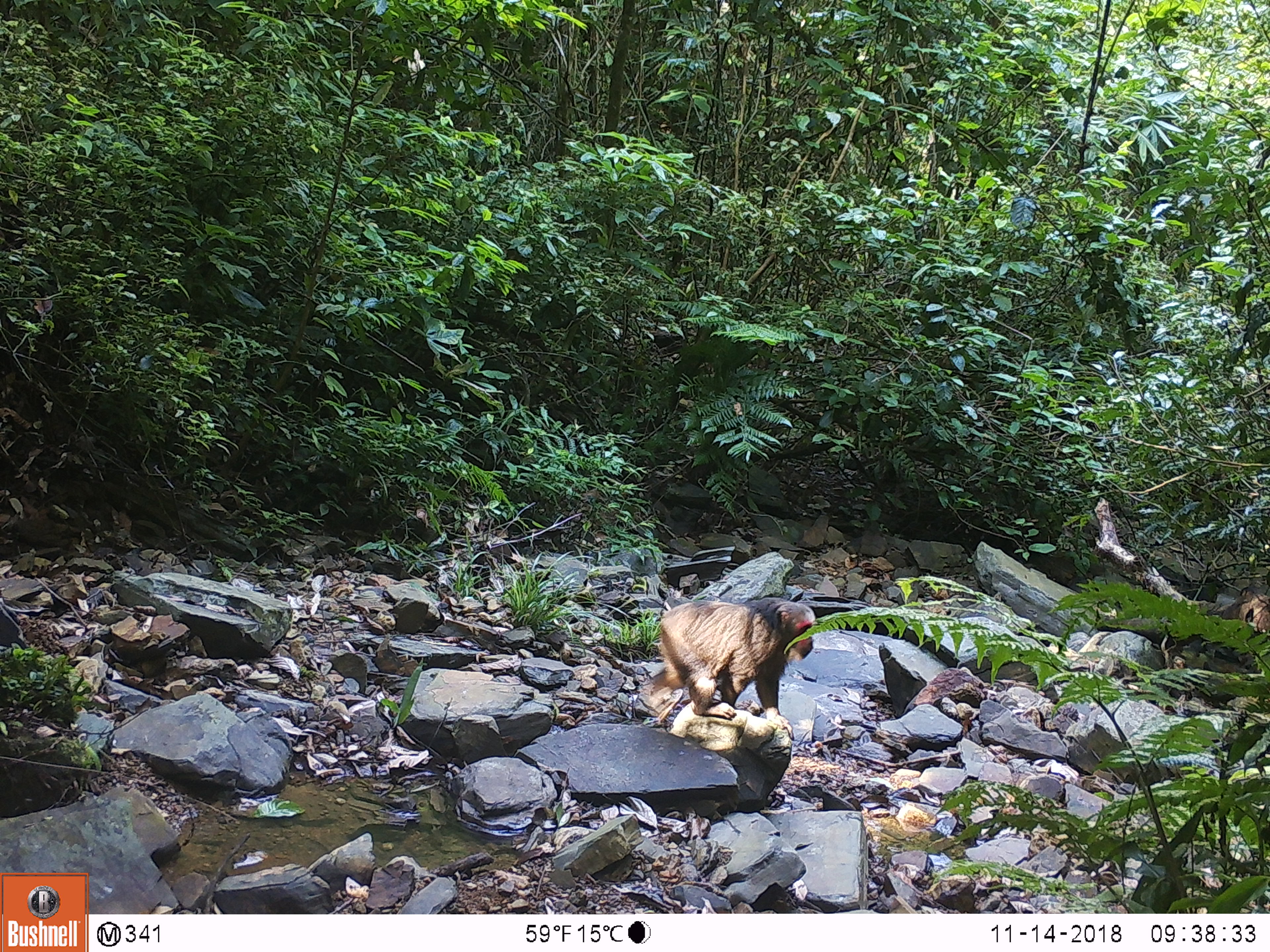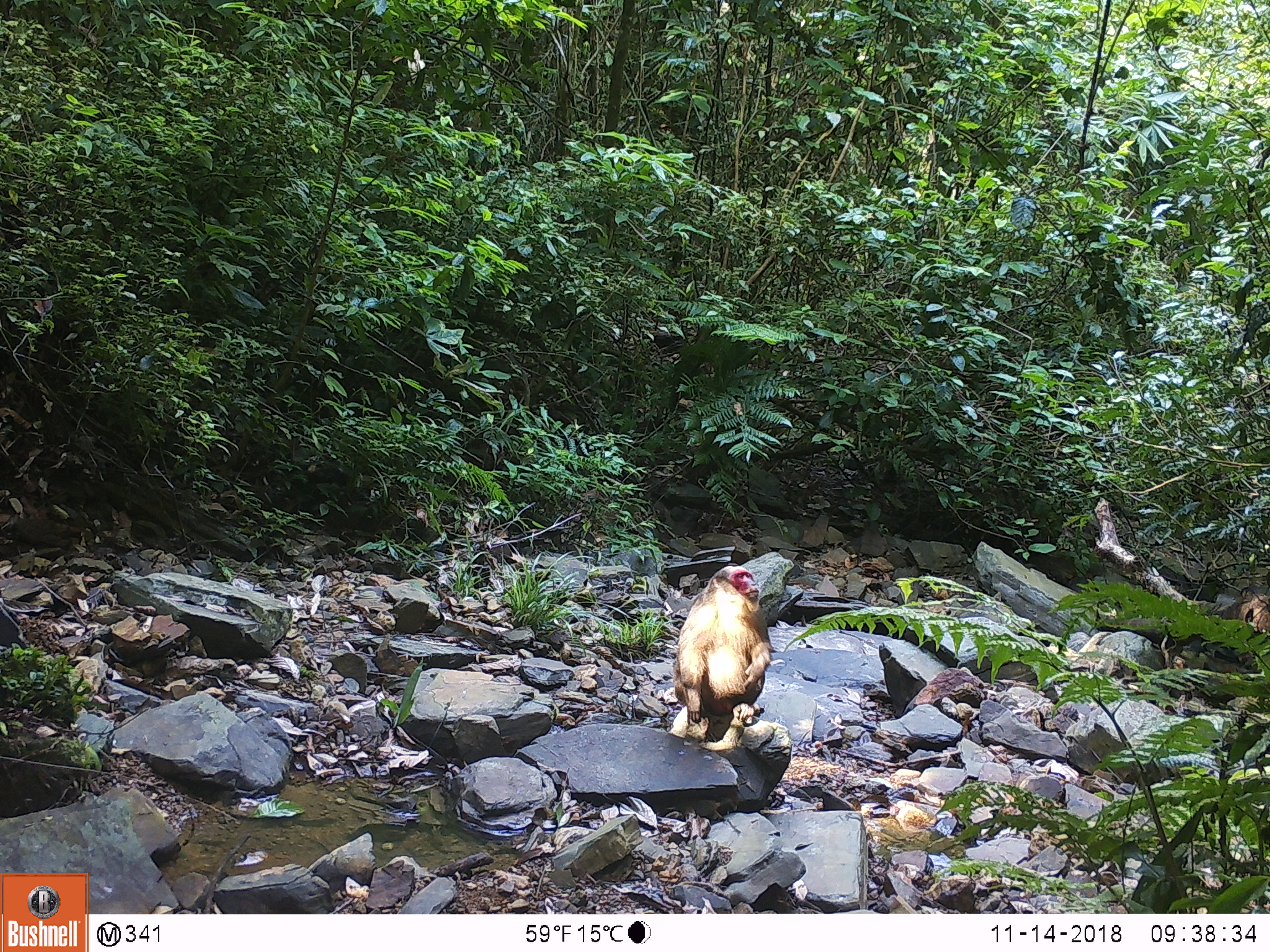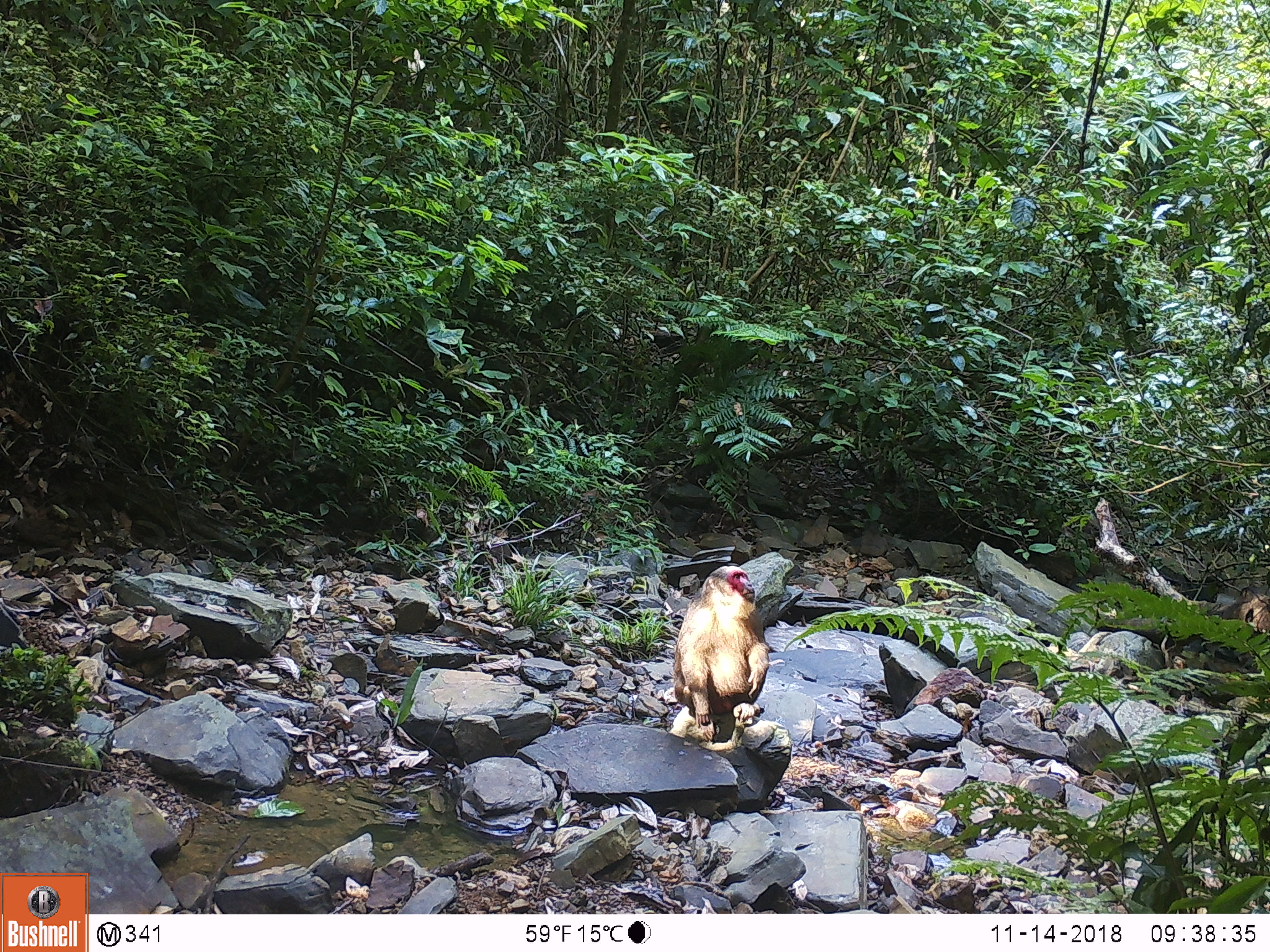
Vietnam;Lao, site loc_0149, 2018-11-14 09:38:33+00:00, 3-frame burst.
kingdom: Animalia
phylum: Chordata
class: Mammalia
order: Primates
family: Cercopithecidae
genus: Macaca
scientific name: Macaca arctoides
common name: stump-tailed macaque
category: stump tailed macaque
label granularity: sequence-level